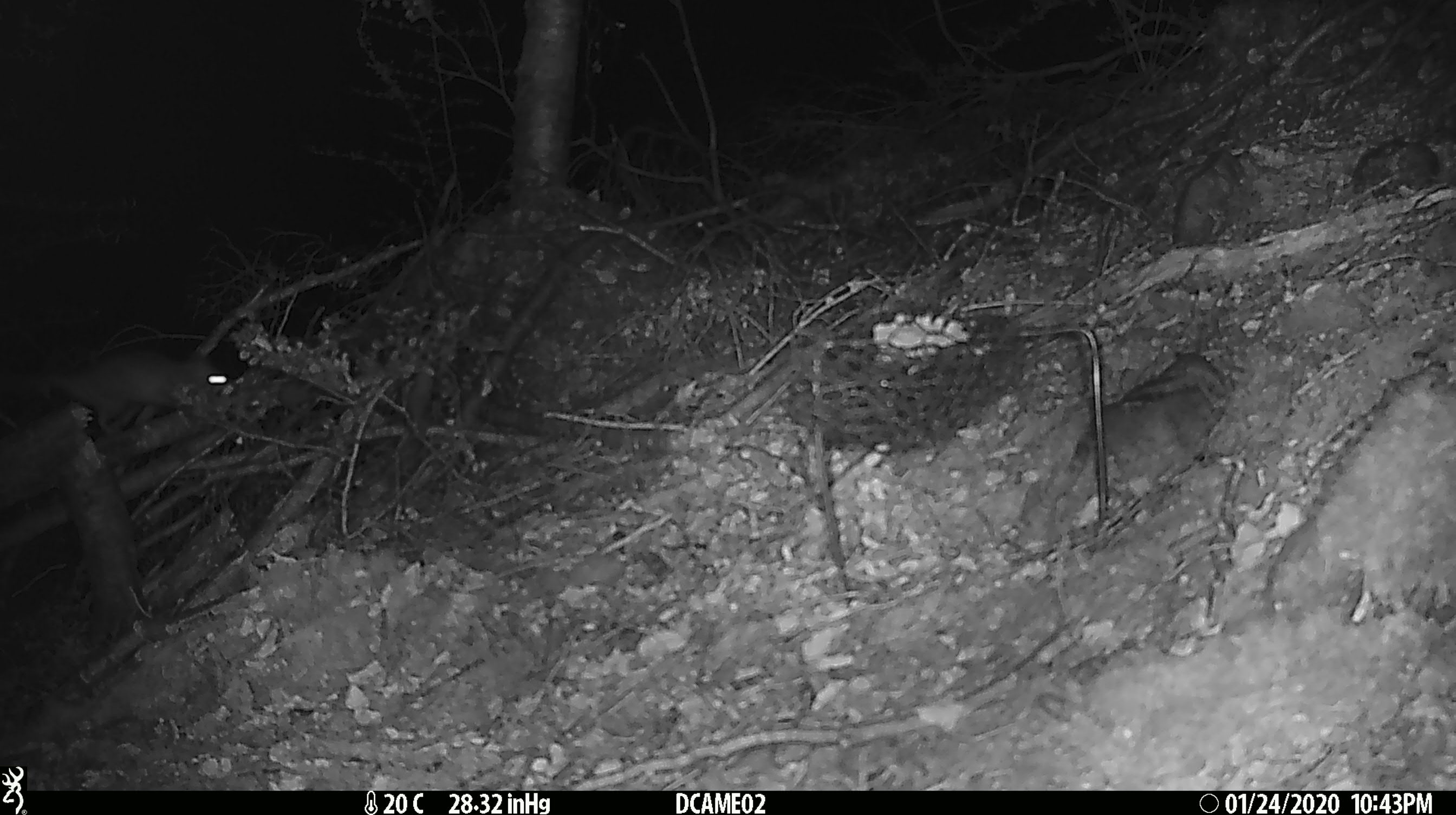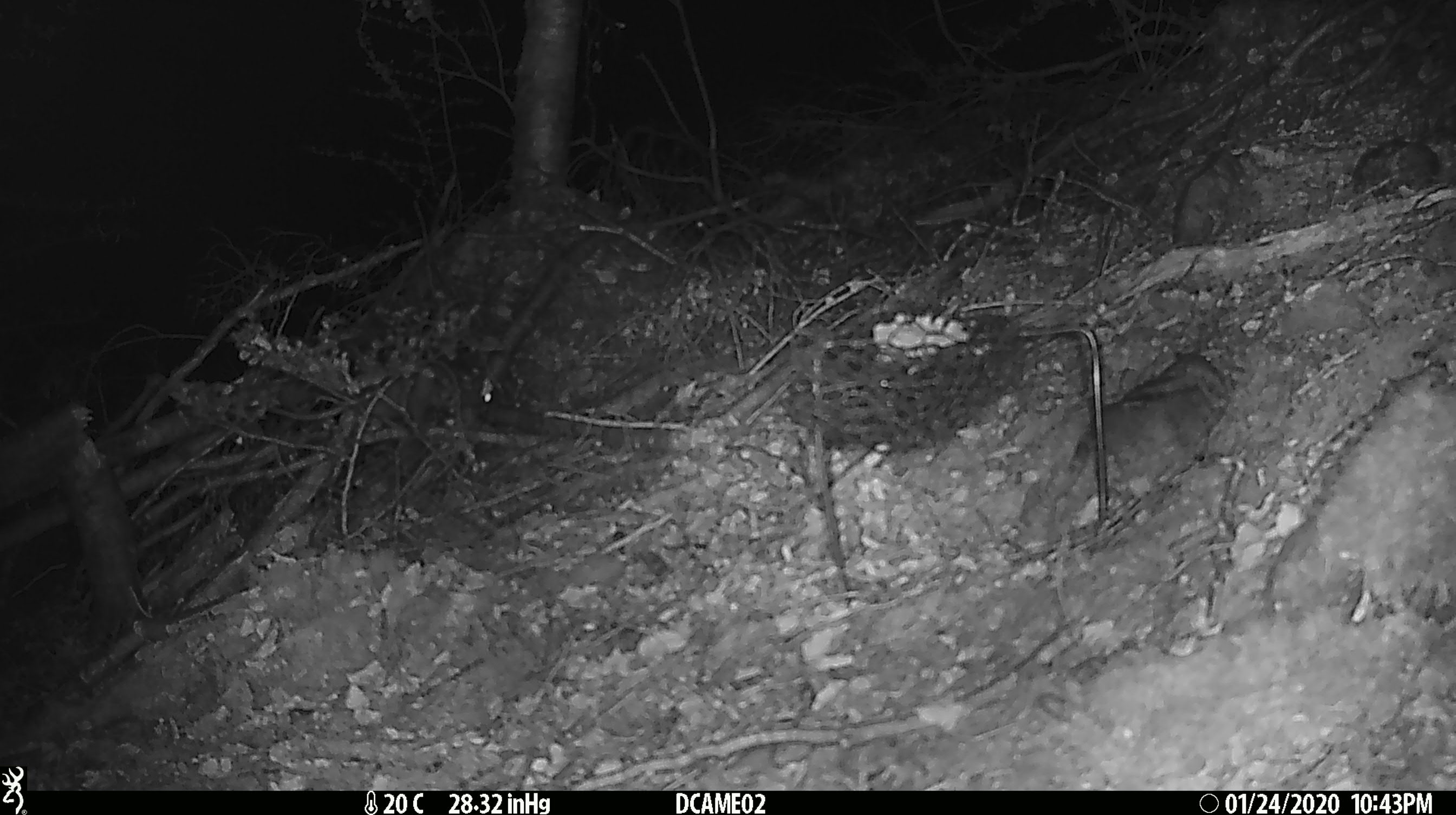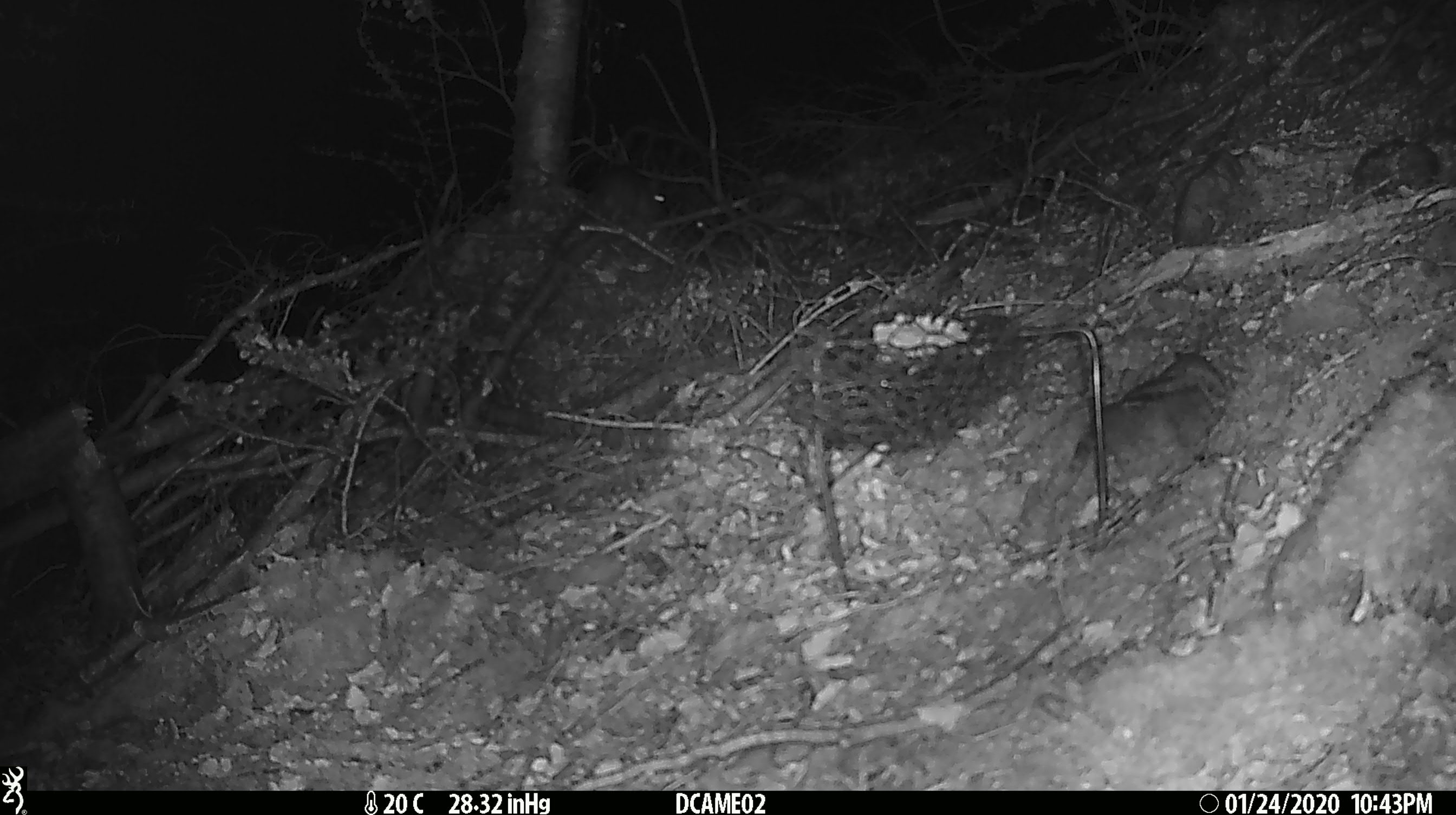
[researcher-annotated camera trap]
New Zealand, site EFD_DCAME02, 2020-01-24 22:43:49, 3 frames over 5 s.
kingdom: Animalia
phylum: Chordata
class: Mammalia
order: Rodentia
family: Muridae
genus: Rattus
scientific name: Rattus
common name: rat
Rat (Rattus).